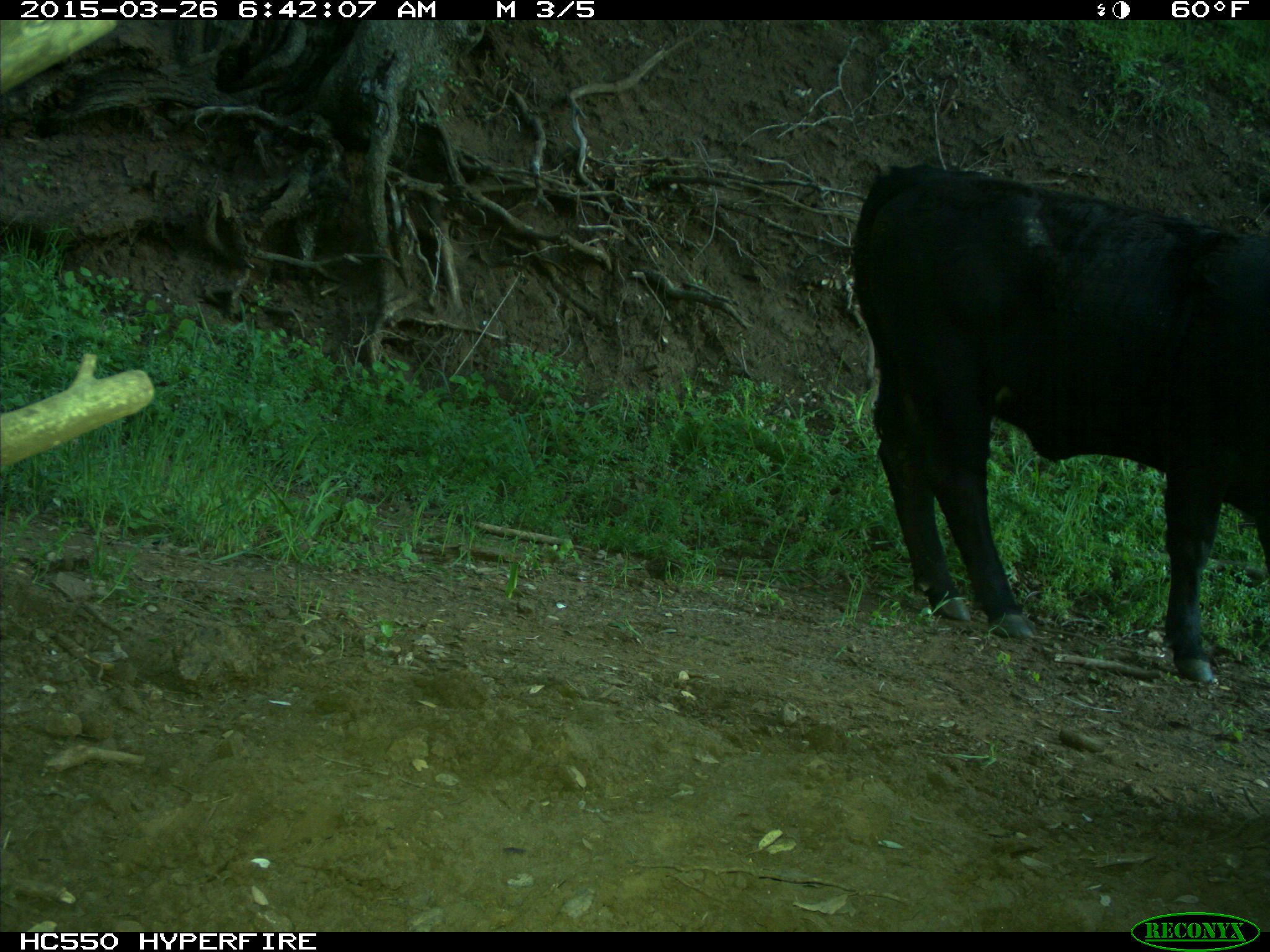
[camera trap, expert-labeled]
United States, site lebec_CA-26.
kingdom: Animalia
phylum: Chordata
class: Mammalia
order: Artiodactyla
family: Bovidae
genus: Bos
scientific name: Bos taurus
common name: domestic cow